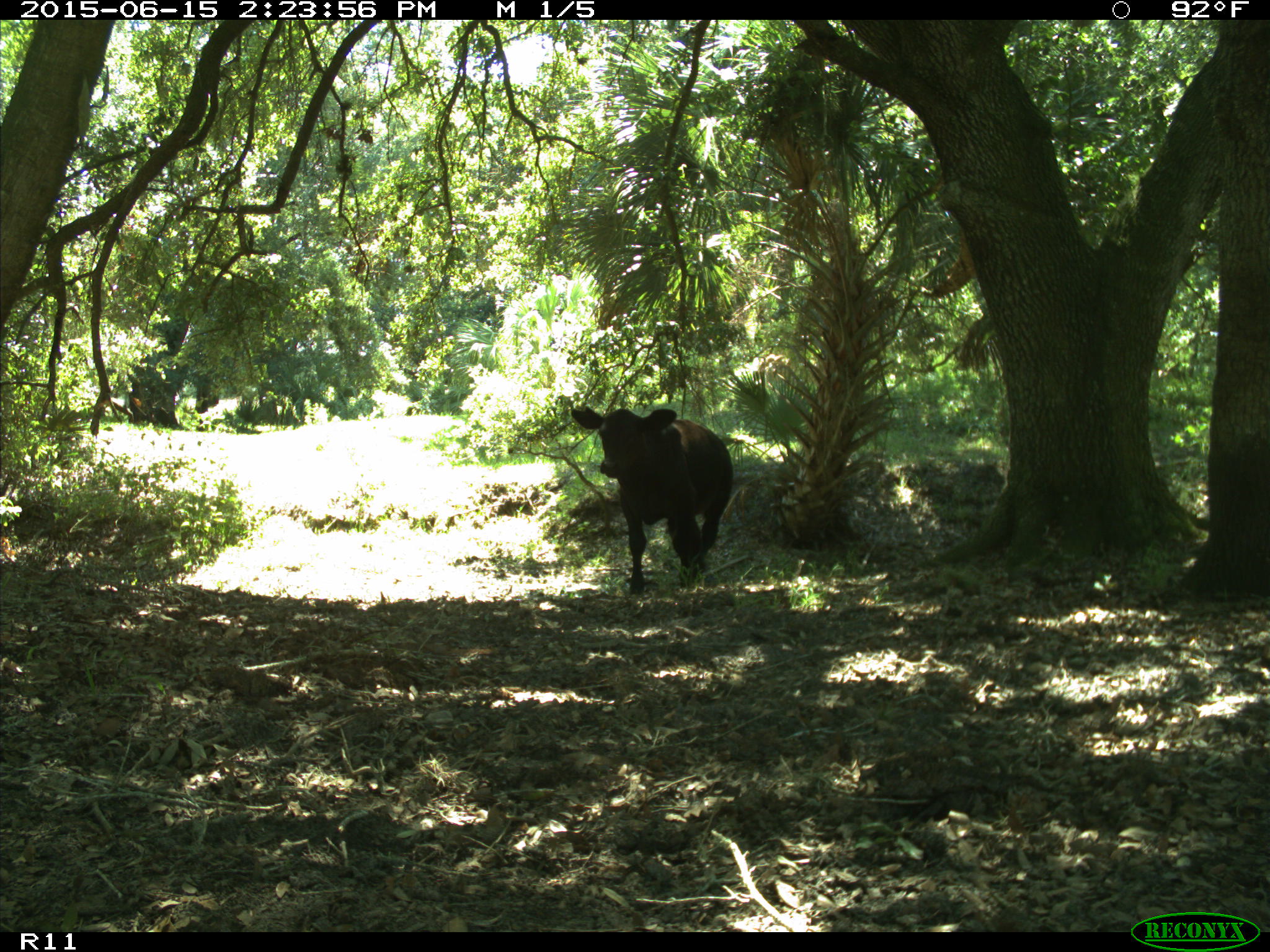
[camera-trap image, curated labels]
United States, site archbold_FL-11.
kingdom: Animalia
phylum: Chordata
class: Mammalia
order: Artiodactyla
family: Bovidae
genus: Bos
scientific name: Bos taurus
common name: domestic cow